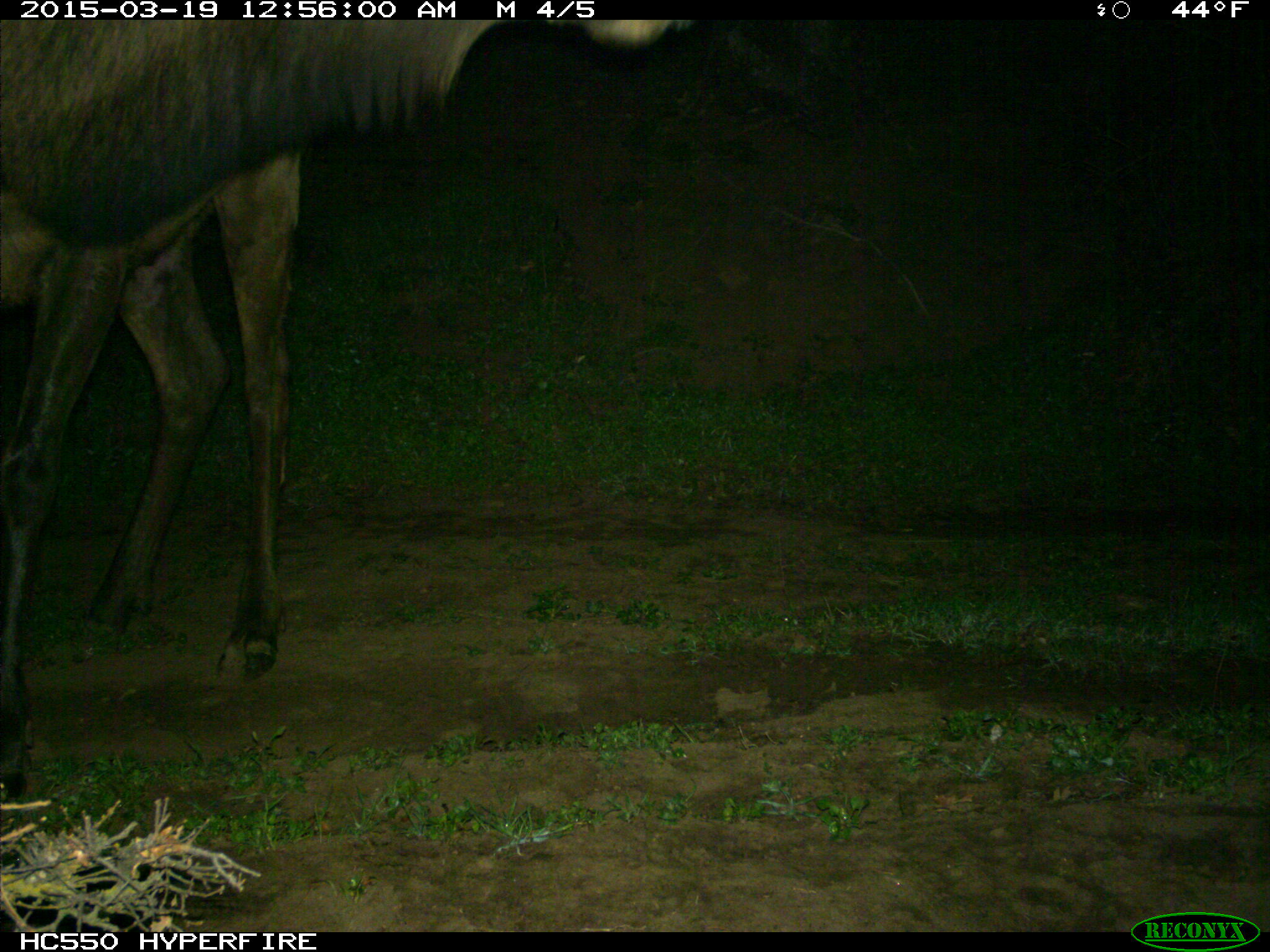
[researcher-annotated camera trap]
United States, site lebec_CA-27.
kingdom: Animalia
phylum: Chordata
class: Mammalia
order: Artiodactyla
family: Cervidae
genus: Cervus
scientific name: Cervus canadensis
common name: elk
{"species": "Cervus canadensis (elk)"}